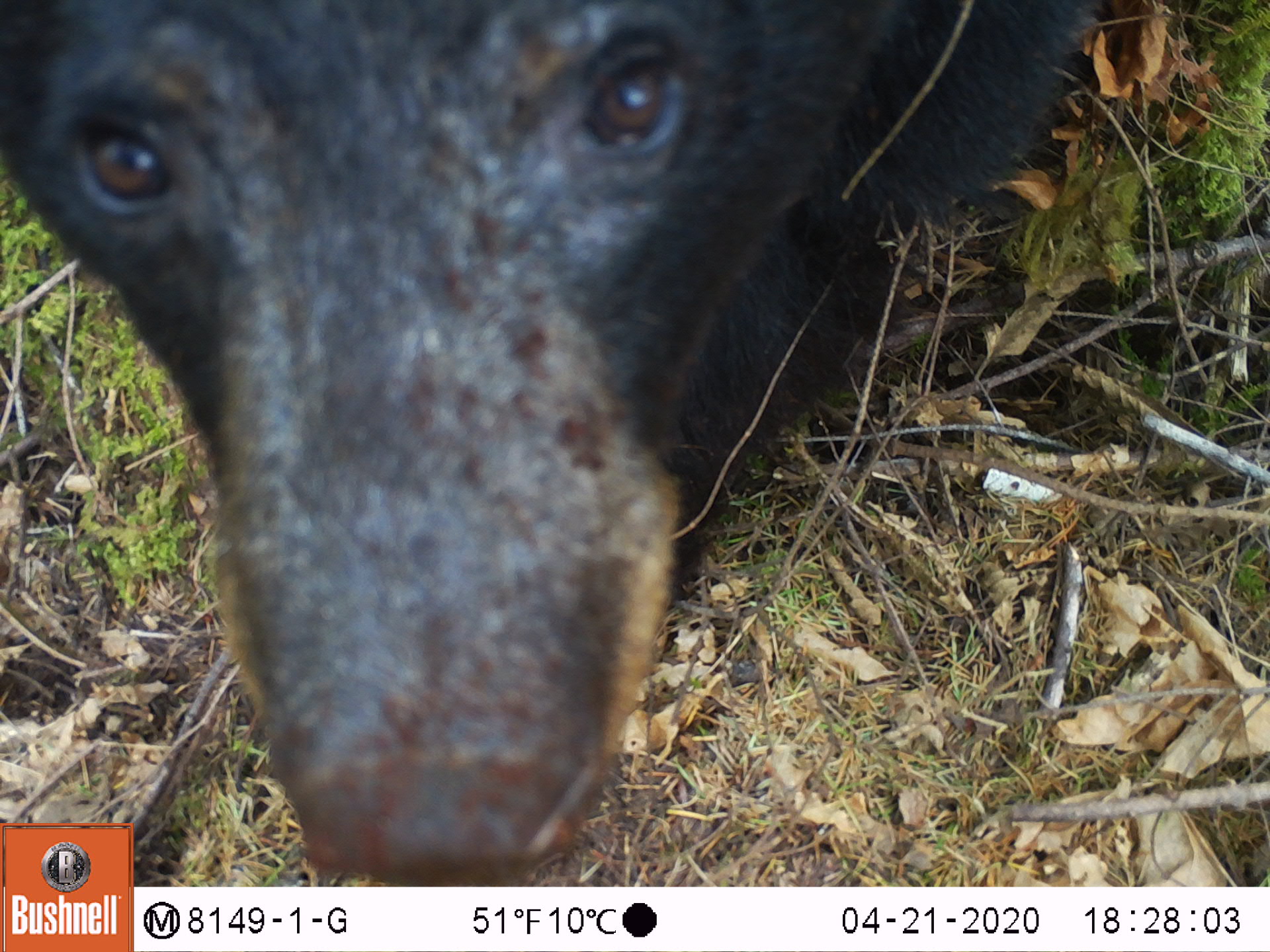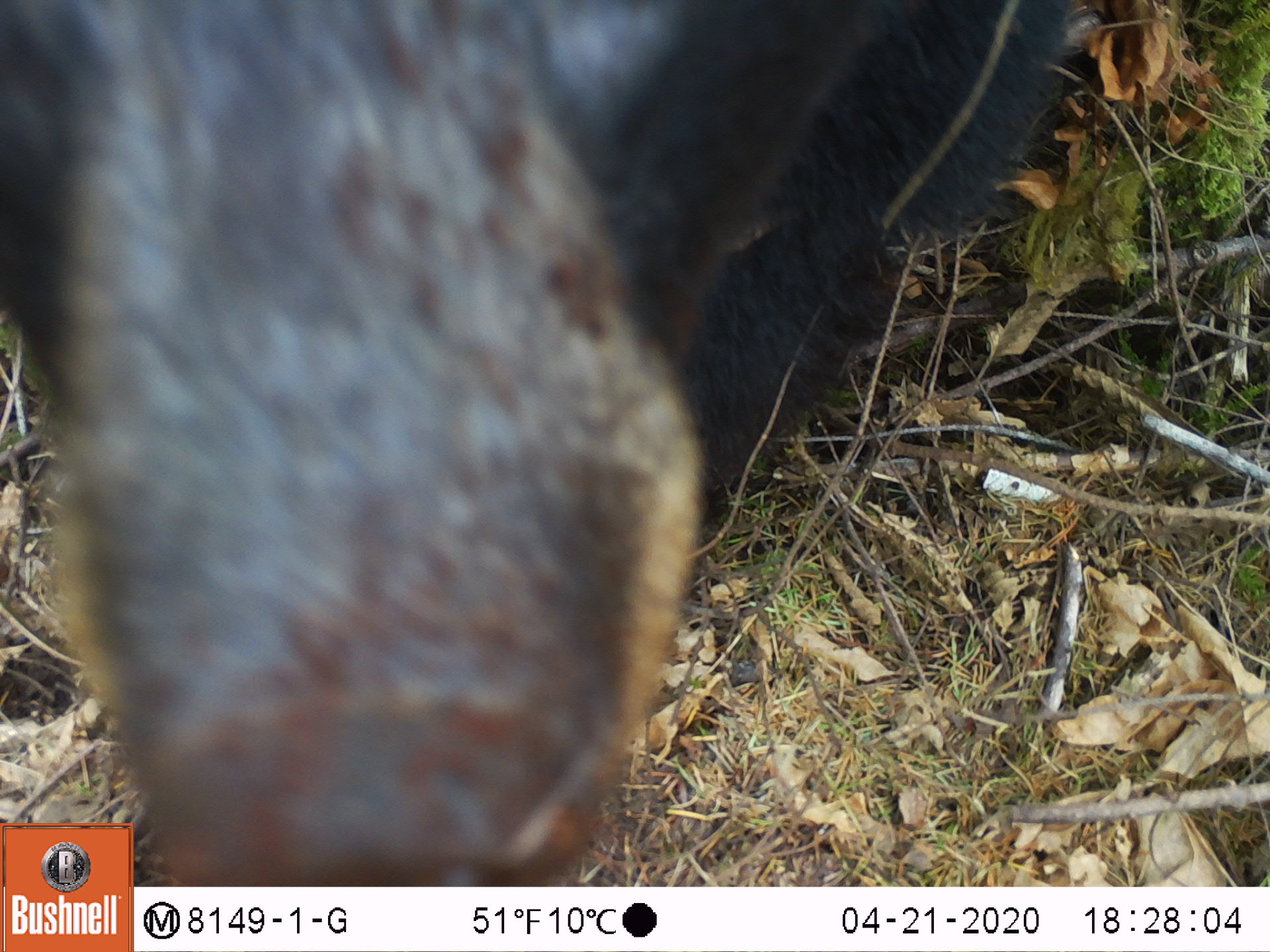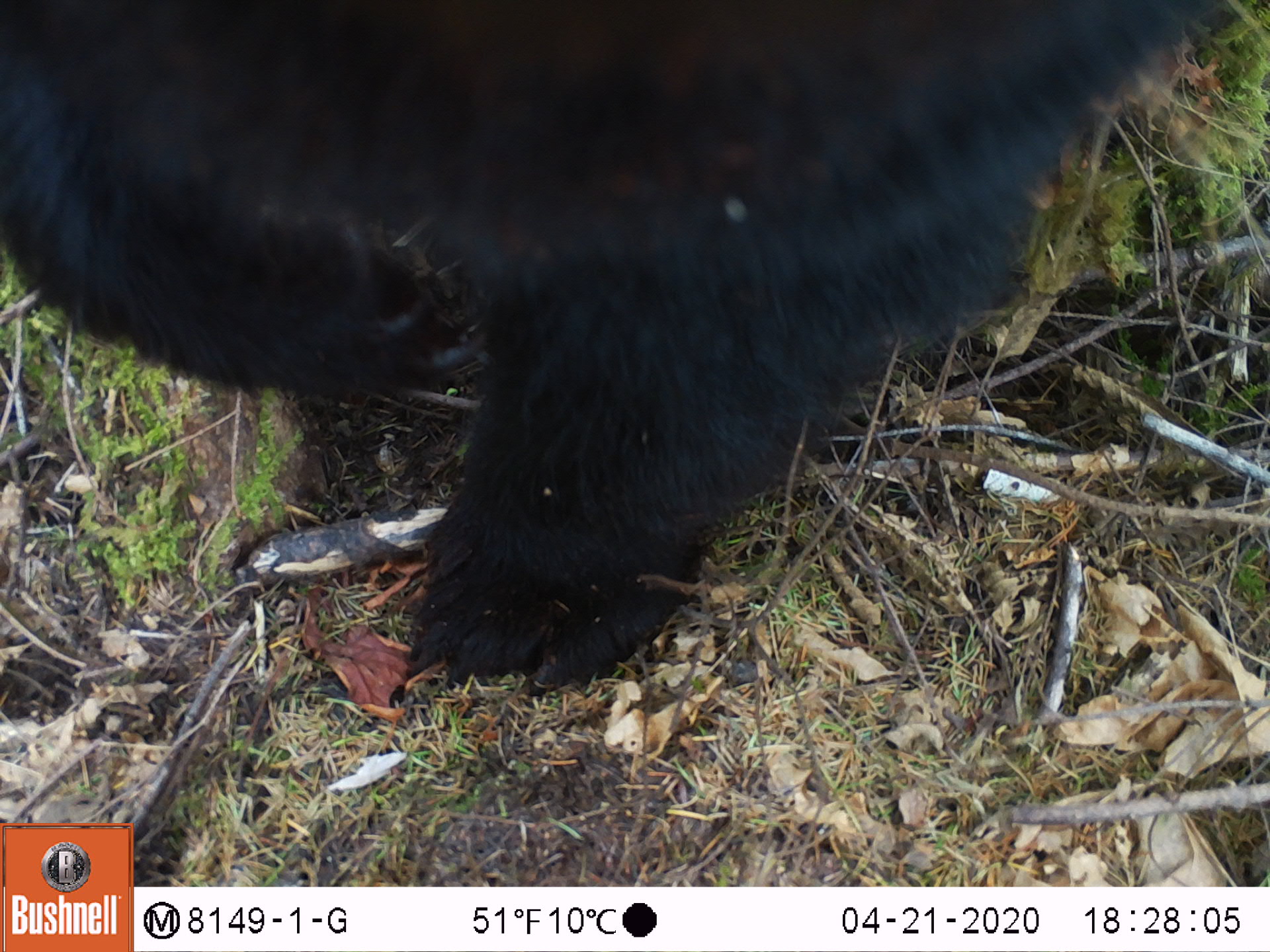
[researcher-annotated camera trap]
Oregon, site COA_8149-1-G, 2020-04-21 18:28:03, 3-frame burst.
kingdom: Animalia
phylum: Chordata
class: Mammalia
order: Carnivora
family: Ursidae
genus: Ursus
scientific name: Ursus americanus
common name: american black bear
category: black bear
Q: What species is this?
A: Black bear (american black bear) (Ursus americanus).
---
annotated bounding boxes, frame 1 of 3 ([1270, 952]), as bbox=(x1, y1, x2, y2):
black bear: bbox=(1, 2, 1132, 817)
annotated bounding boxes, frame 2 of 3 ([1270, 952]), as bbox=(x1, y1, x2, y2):
black bear: bbox=(3, 2, 1115, 821)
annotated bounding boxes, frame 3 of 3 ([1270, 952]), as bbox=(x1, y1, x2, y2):
black bear: bbox=(3, 5, 1261, 680)